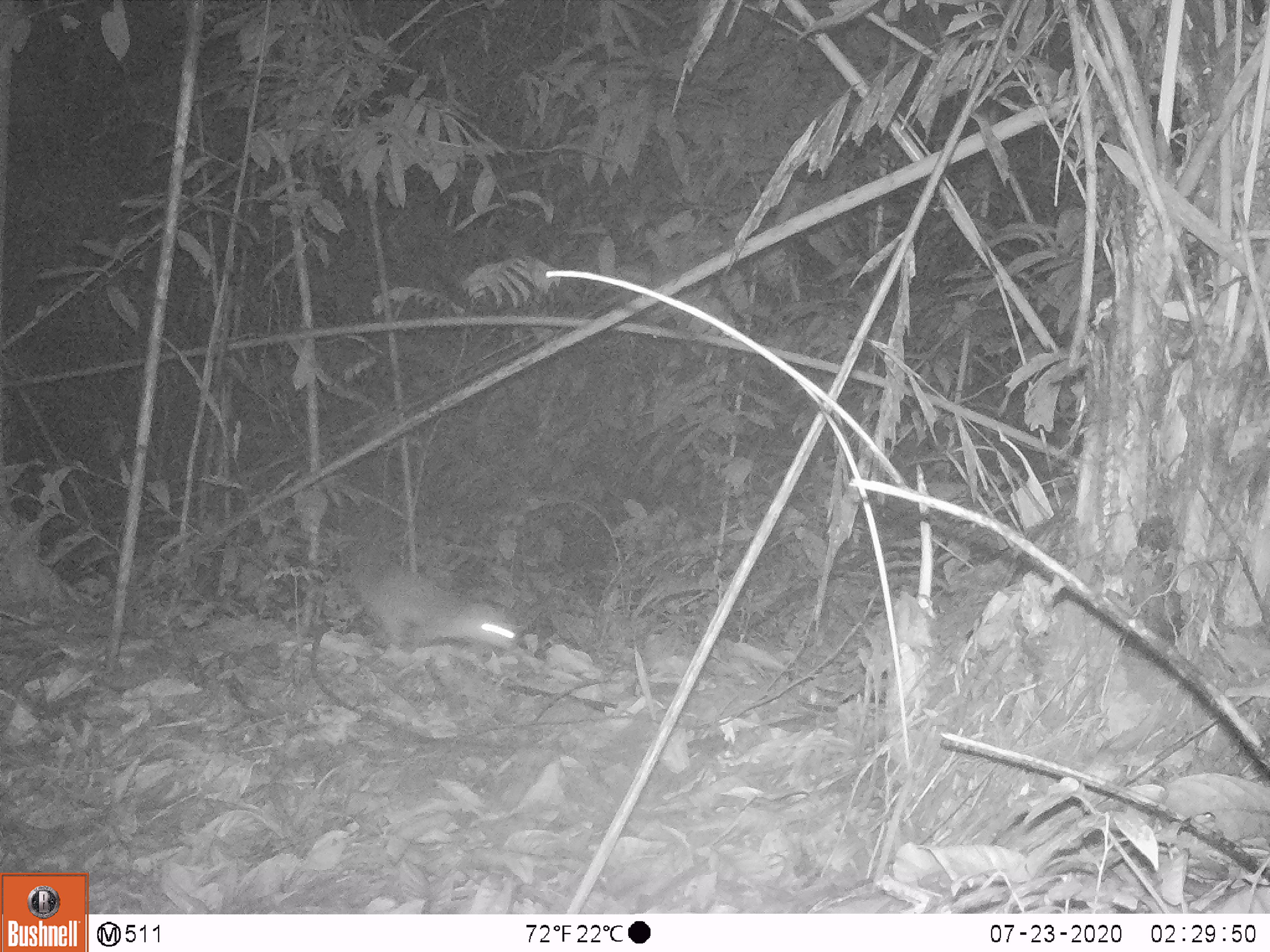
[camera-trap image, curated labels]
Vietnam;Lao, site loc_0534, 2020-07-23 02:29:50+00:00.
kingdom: Animalia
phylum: Chordata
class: Mammalia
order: Carnivora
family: Mustelidae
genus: Melogale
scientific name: Melogale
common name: ferret badger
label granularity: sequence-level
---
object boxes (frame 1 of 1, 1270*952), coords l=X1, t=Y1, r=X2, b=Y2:
ferret badger: l=333, t=533, r=517, b=653